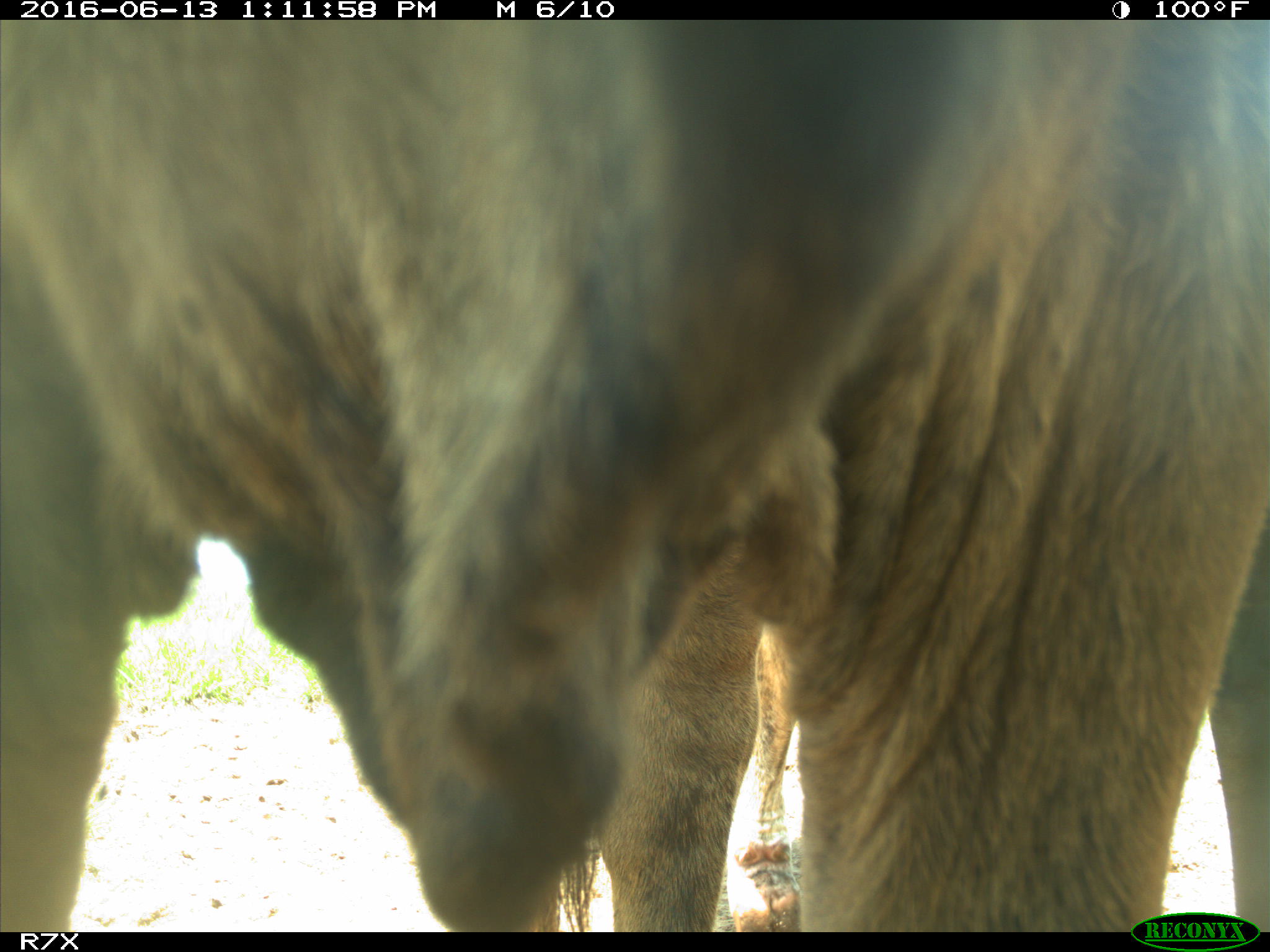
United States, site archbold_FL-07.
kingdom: Animalia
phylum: Chordata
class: Mammalia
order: Artiodactyla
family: Bovidae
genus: Bos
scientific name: Bos taurus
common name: domestic cow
Bos taurus (domestic cow).